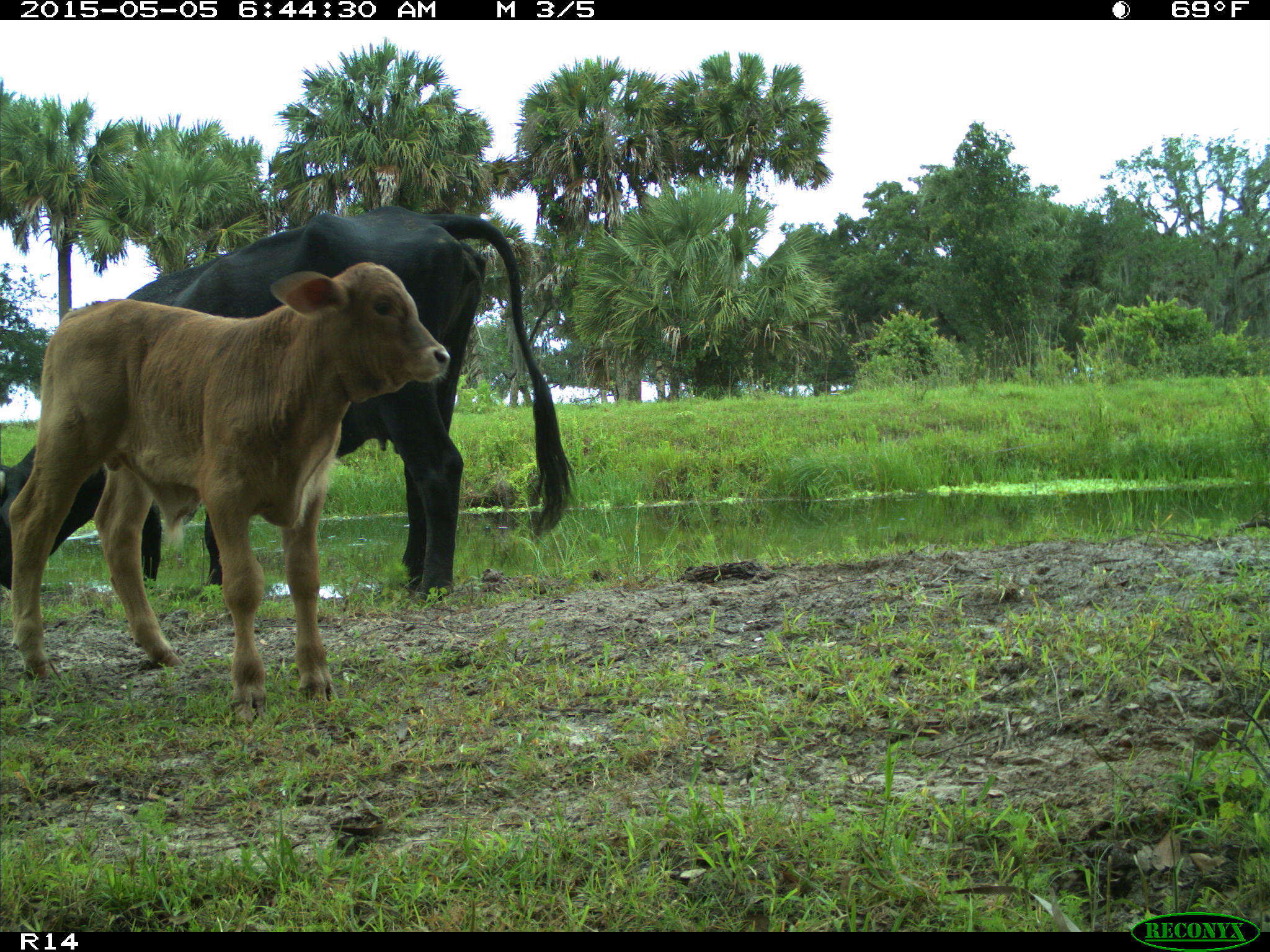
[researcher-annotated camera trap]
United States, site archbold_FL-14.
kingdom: Animalia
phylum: Chordata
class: Mammalia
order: Artiodactyla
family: Bovidae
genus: Bos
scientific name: Bos taurus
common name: domestic cow